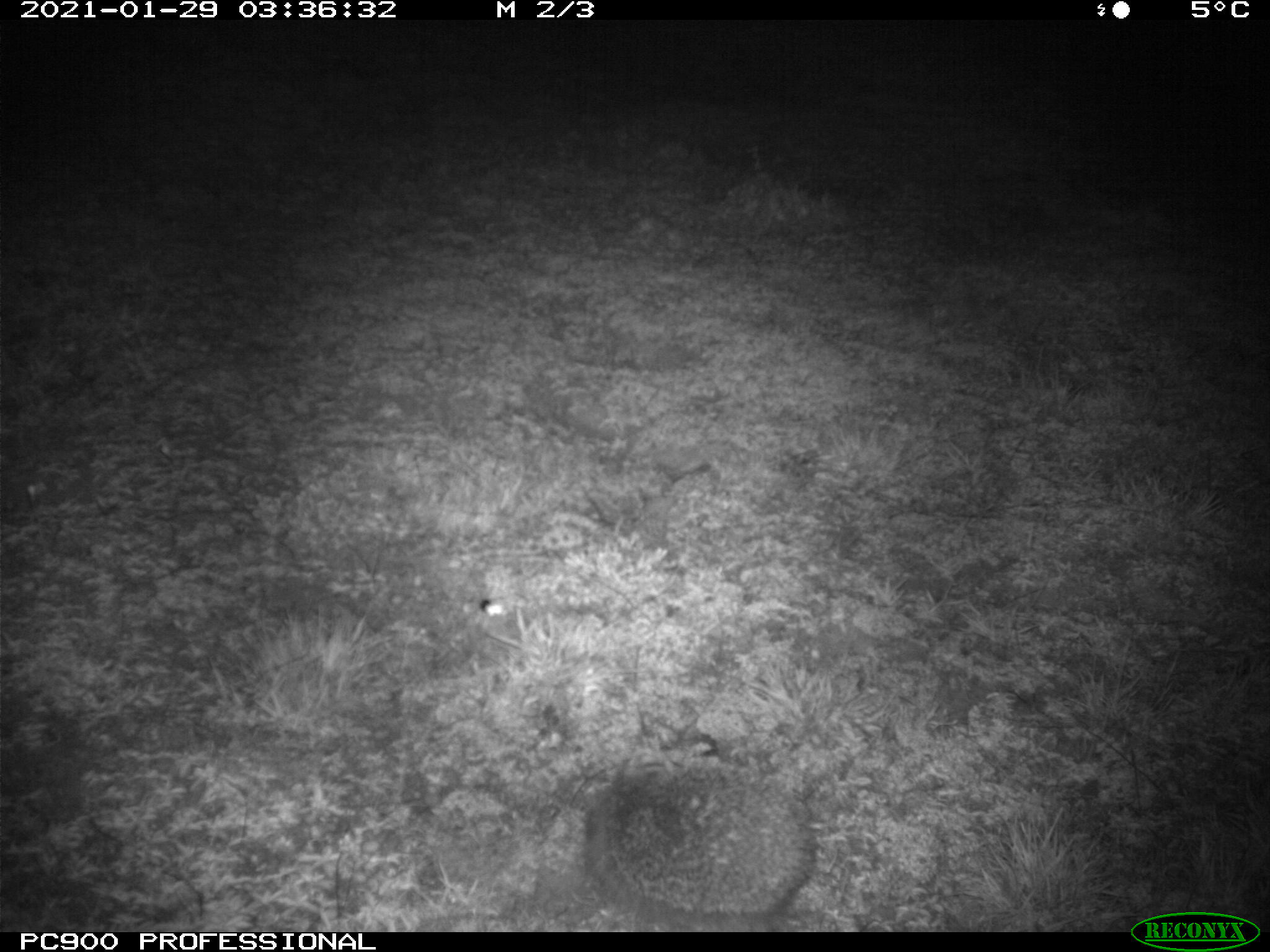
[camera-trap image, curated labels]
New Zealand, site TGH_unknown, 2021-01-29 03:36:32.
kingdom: Animalia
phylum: Chordata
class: Mammalia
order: Eulipotyphla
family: Erinaceidae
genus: Erinaceus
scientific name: Erinaceus europaeus europaeus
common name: european hedgehog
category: hedgehog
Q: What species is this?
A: Hedgehog (european hedgehog) (Erinaceus europaeus europaeus).